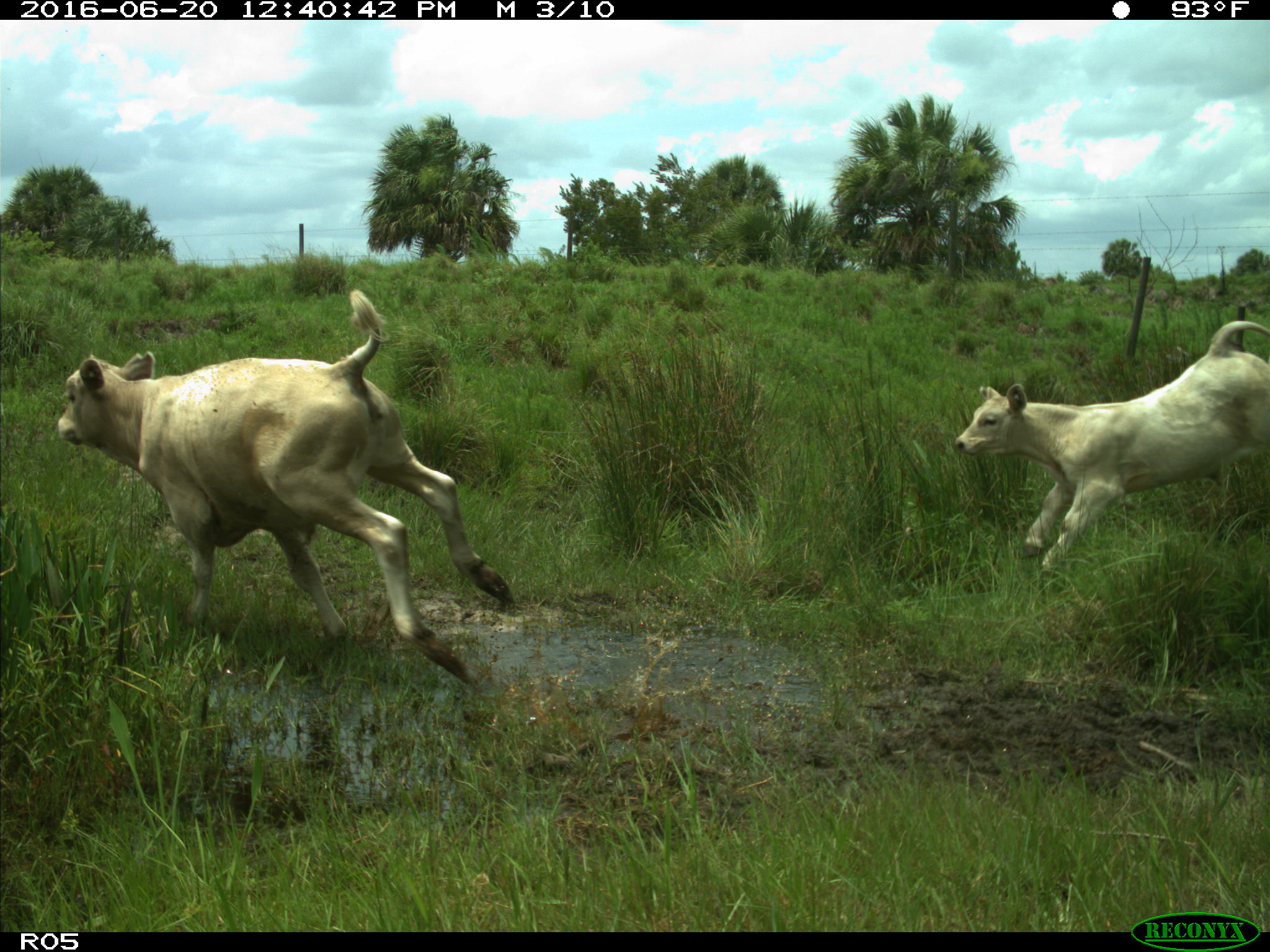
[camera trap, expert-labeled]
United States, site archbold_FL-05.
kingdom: Animalia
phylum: Chordata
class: Mammalia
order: Artiodactyla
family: Bovidae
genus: Bos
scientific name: Bos taurus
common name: domestic cow